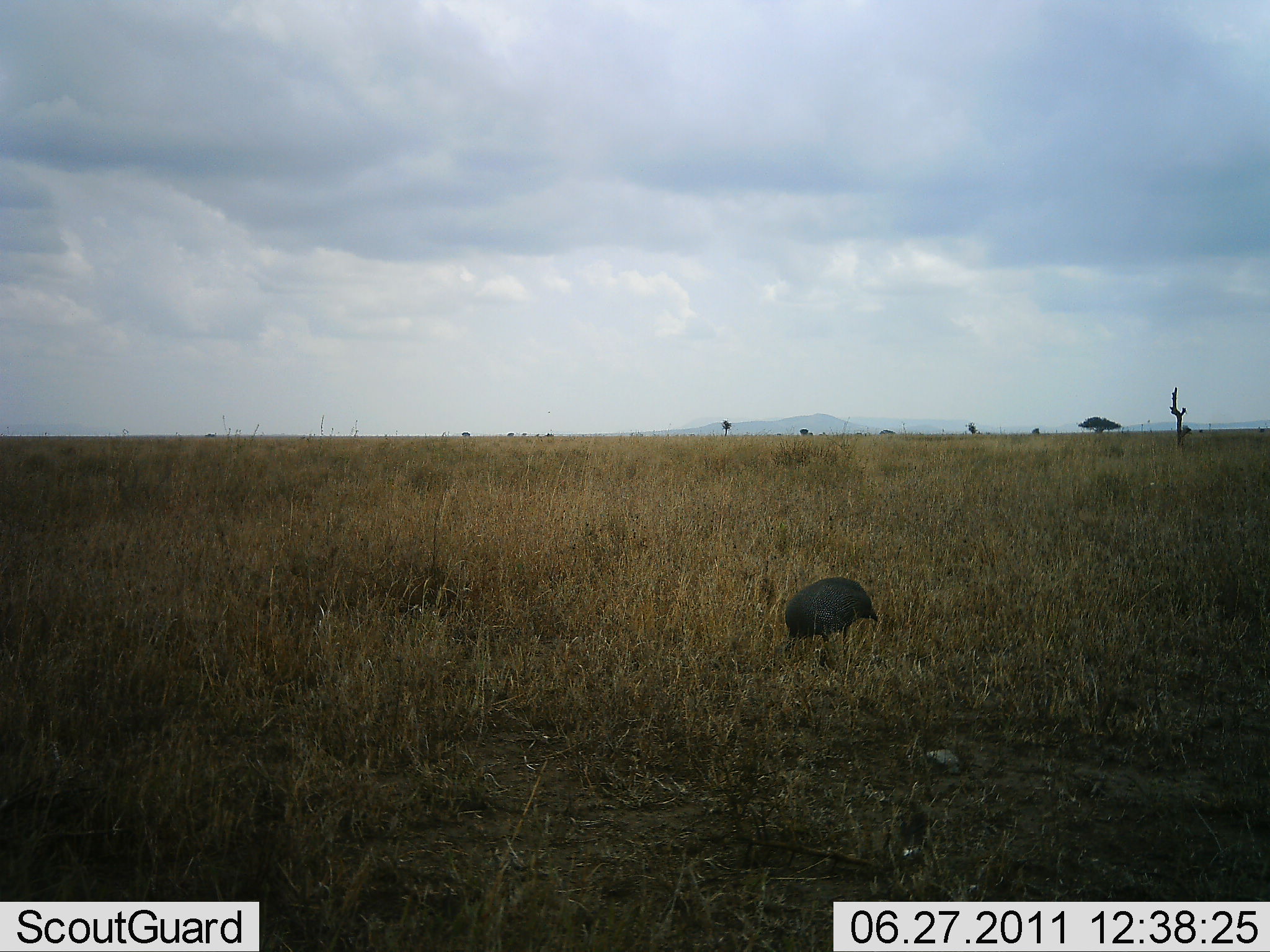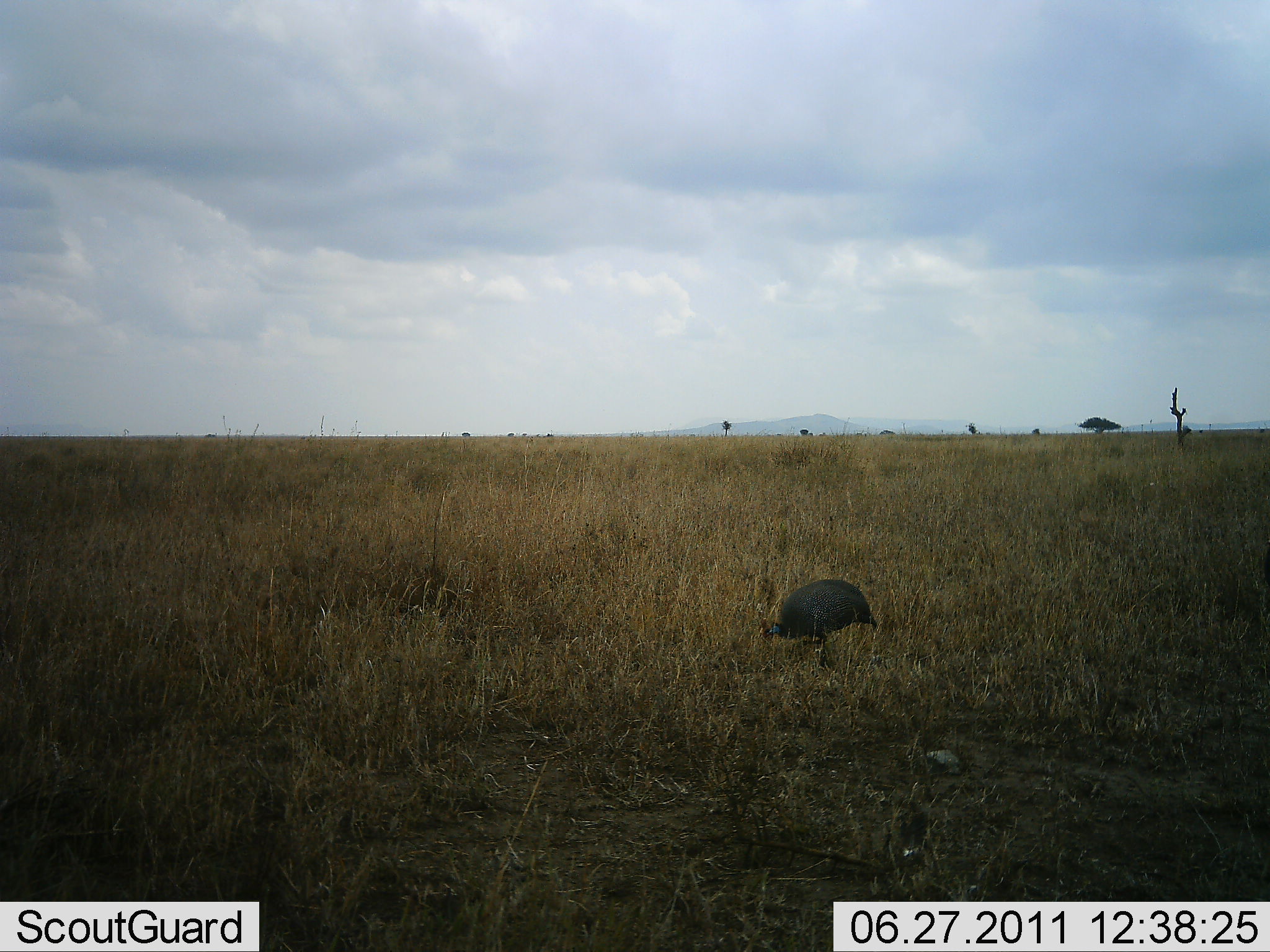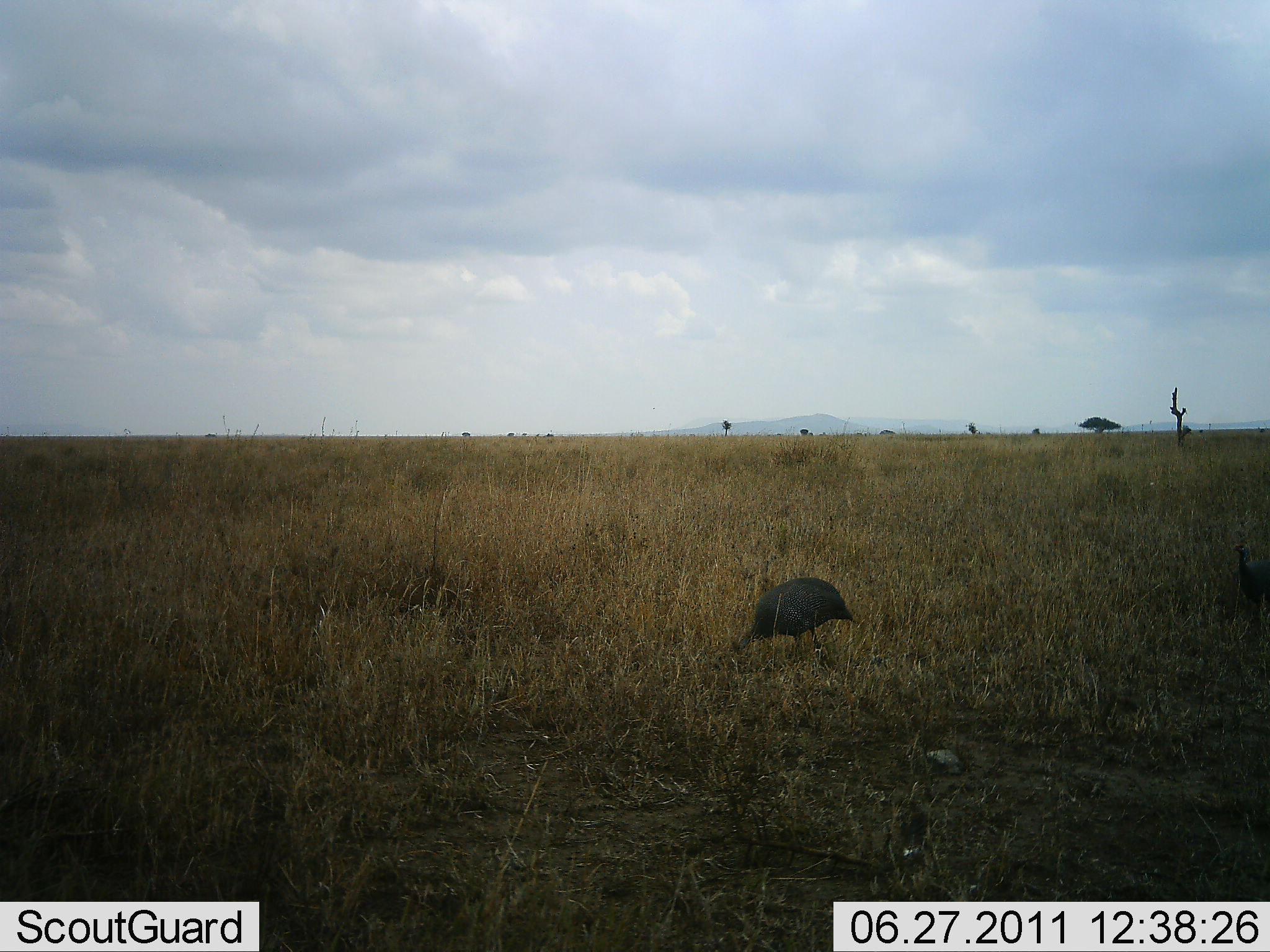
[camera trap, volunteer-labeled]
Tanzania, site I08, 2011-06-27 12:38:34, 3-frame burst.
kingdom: Animalia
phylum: Chordata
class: Aves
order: Galliformes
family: Numididae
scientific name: Numididae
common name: guinea fowl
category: guineafowl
Guineafowl (guinea fowl) (Numididae), count 1. Behavior (volunteer vote fractions): standing 23%, resting 0%, moving 31%, interacting 0%. Young present (vote fraction): 0%. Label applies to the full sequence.